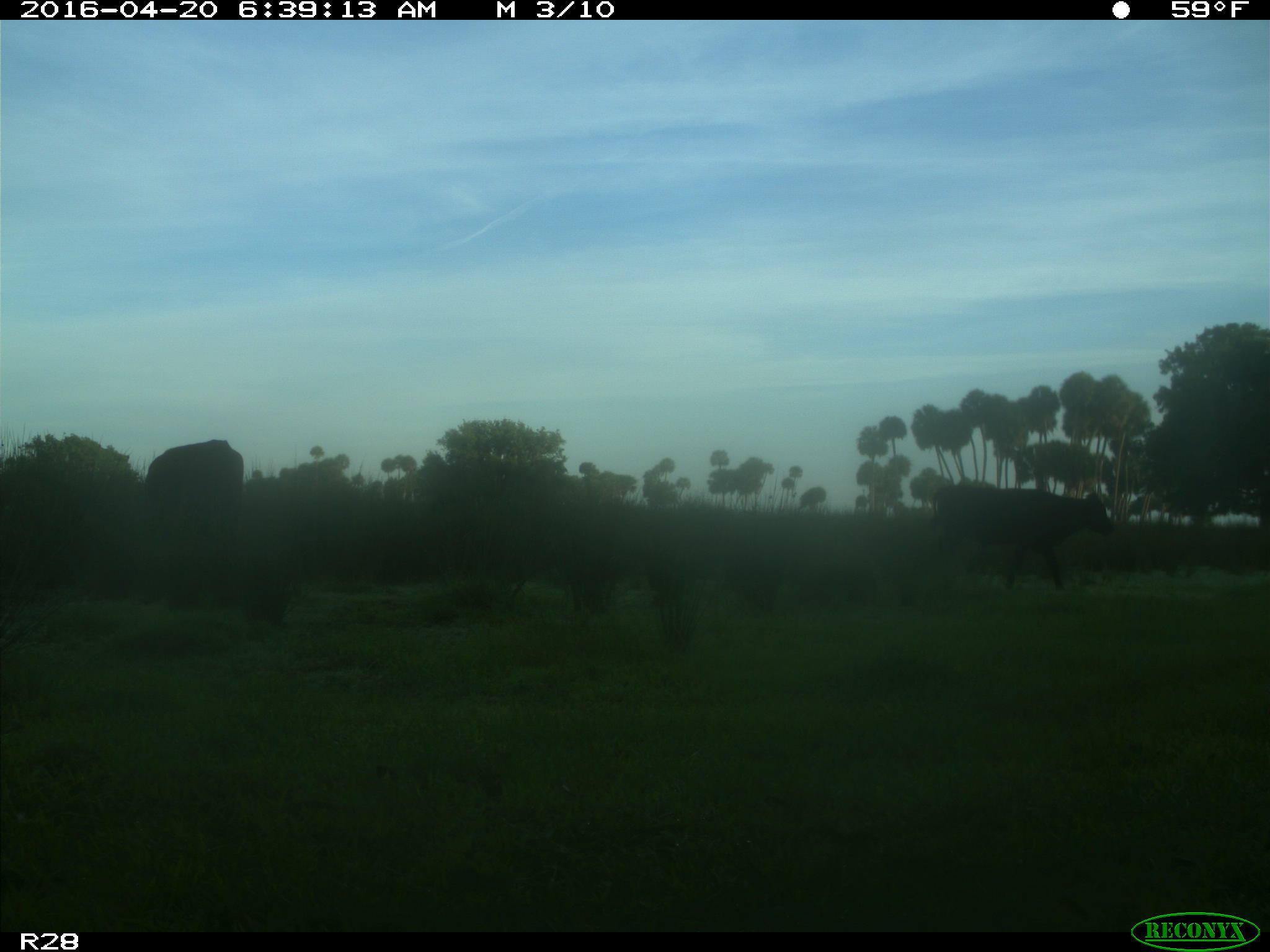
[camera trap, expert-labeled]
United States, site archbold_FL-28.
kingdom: Animalia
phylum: Chordata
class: Mammalia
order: Artiodactyla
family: Bovidae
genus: Bos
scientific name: Bos taurus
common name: domestic cow